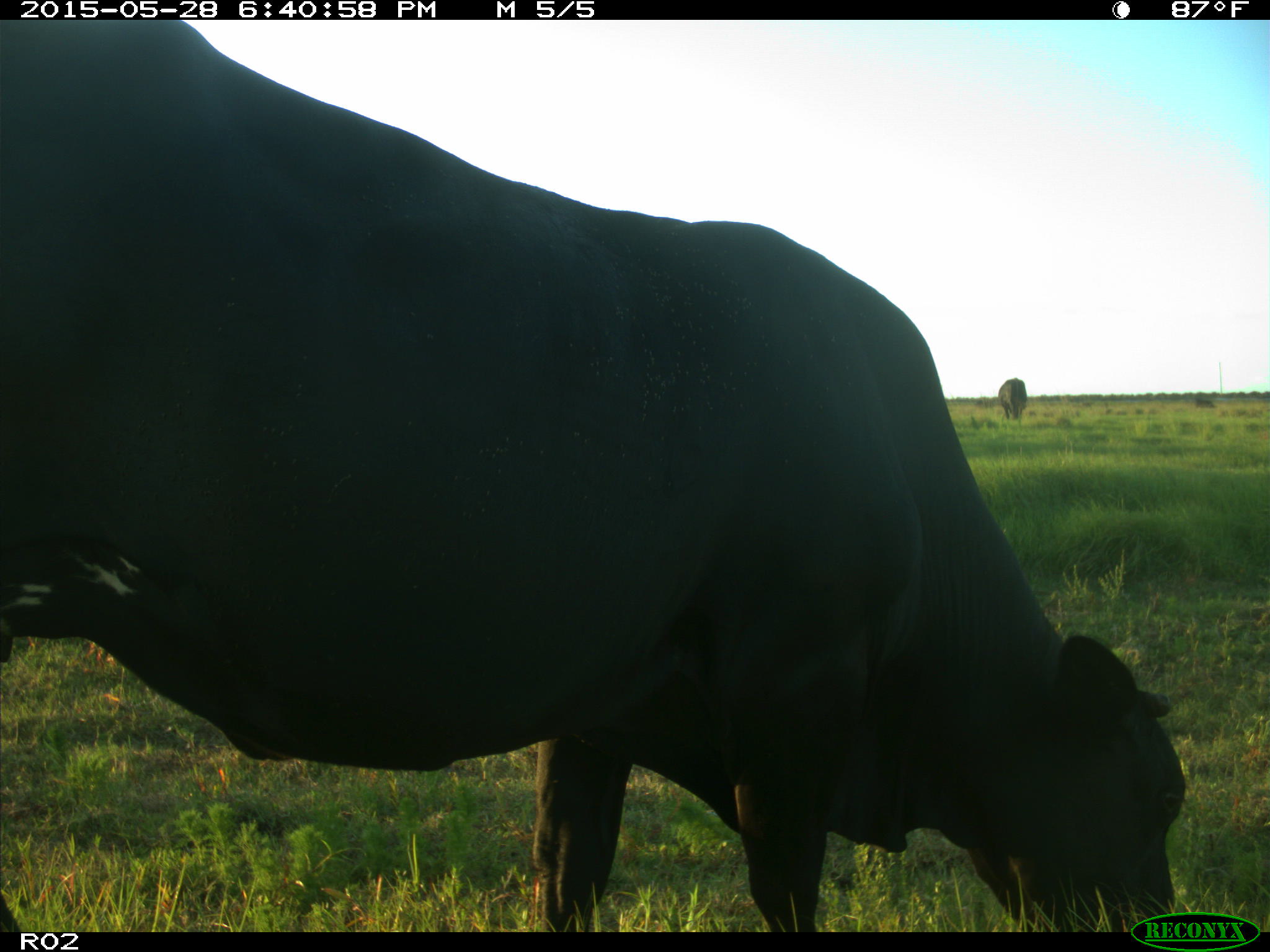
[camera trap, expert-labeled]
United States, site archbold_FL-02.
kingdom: Animalia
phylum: Chordata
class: Mammalia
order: Artiodactyla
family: Bovidae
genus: Bos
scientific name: Bos taurus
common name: domestic cow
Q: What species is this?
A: Bos taurus (domestic cow).